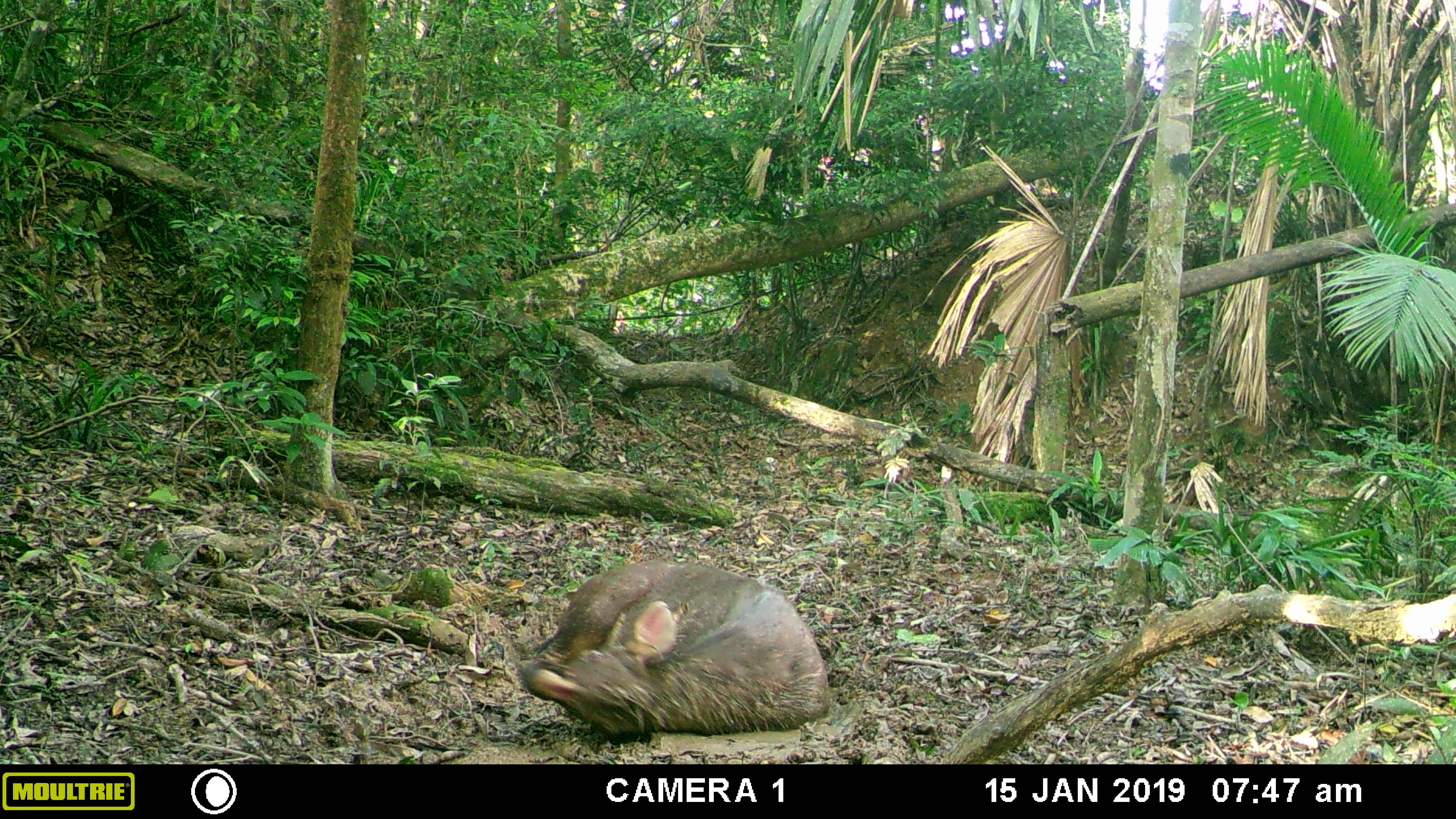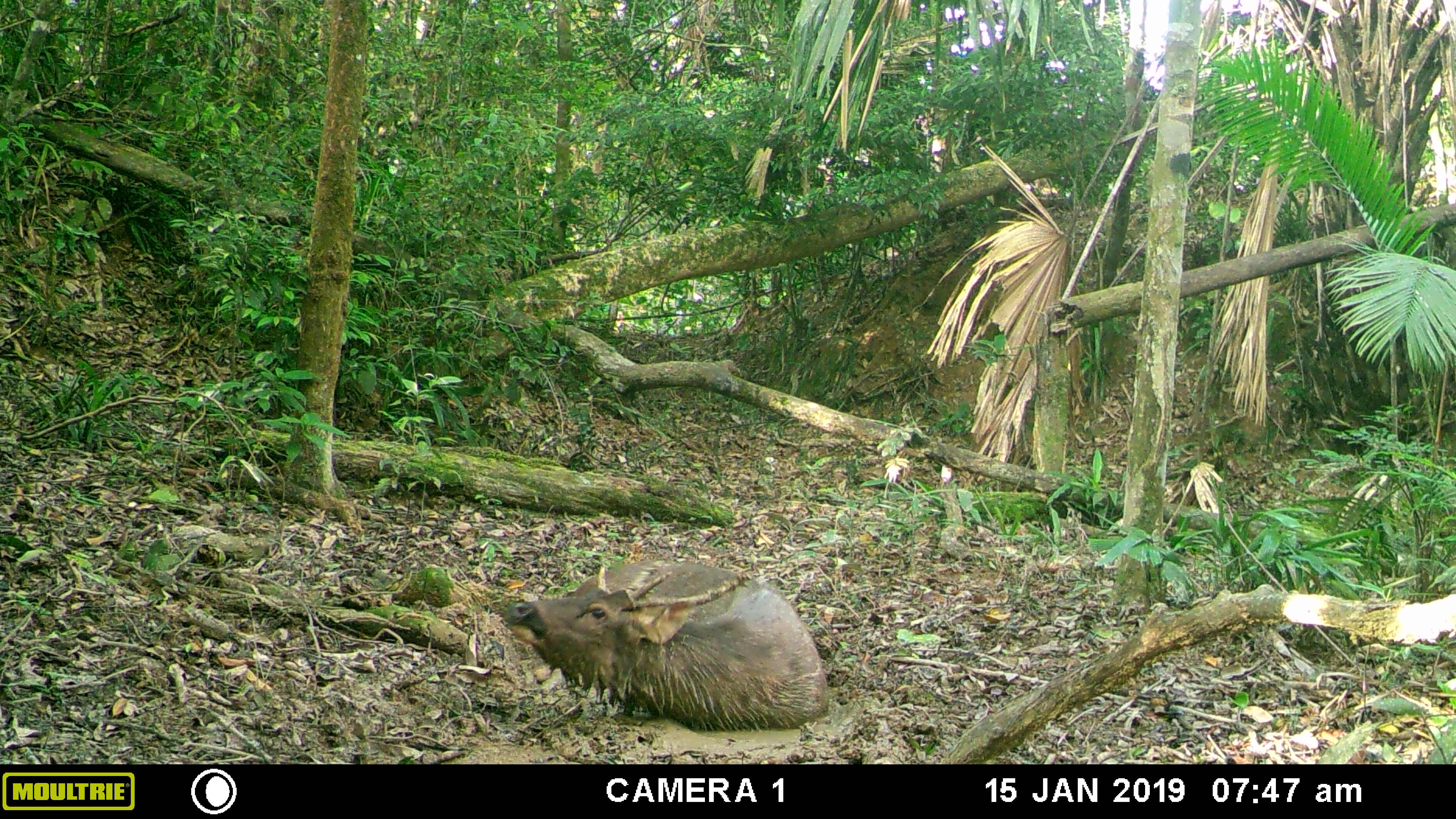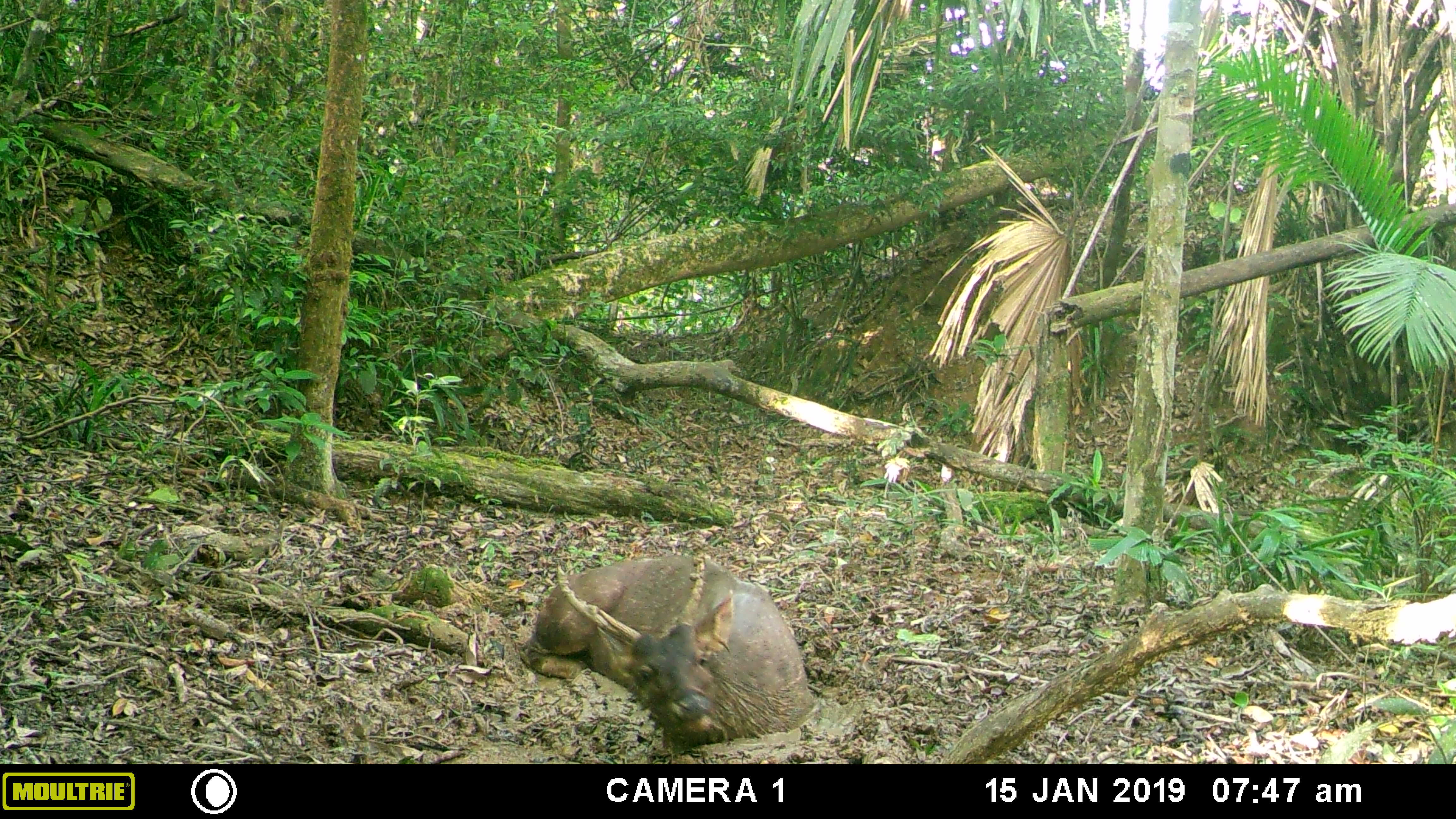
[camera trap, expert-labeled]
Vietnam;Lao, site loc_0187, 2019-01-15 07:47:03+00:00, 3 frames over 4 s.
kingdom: Animalia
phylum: Chordata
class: Mammalia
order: Artiodactyla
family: Cervidae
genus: Rusa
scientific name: Rusa unicolor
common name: sambar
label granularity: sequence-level